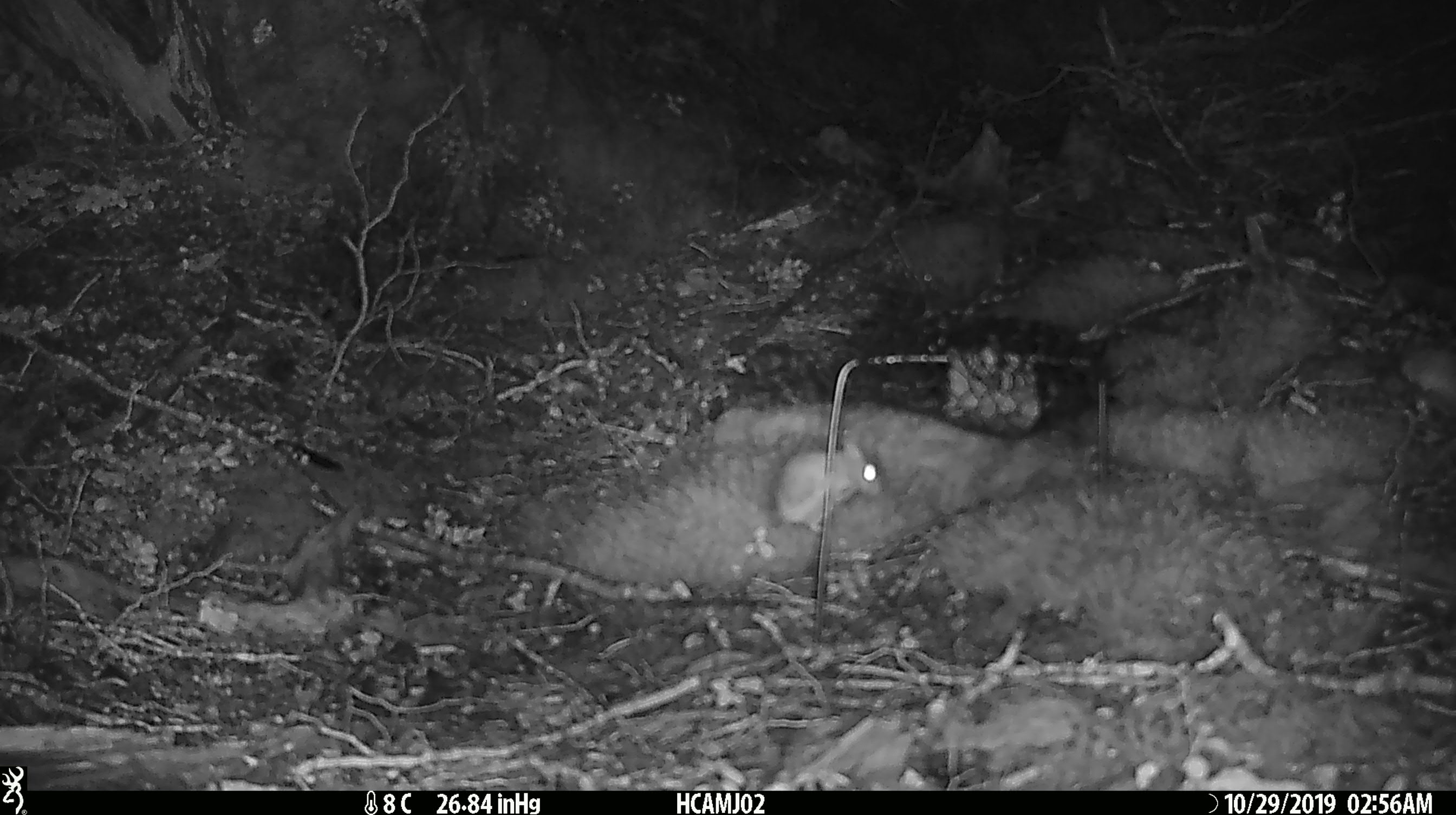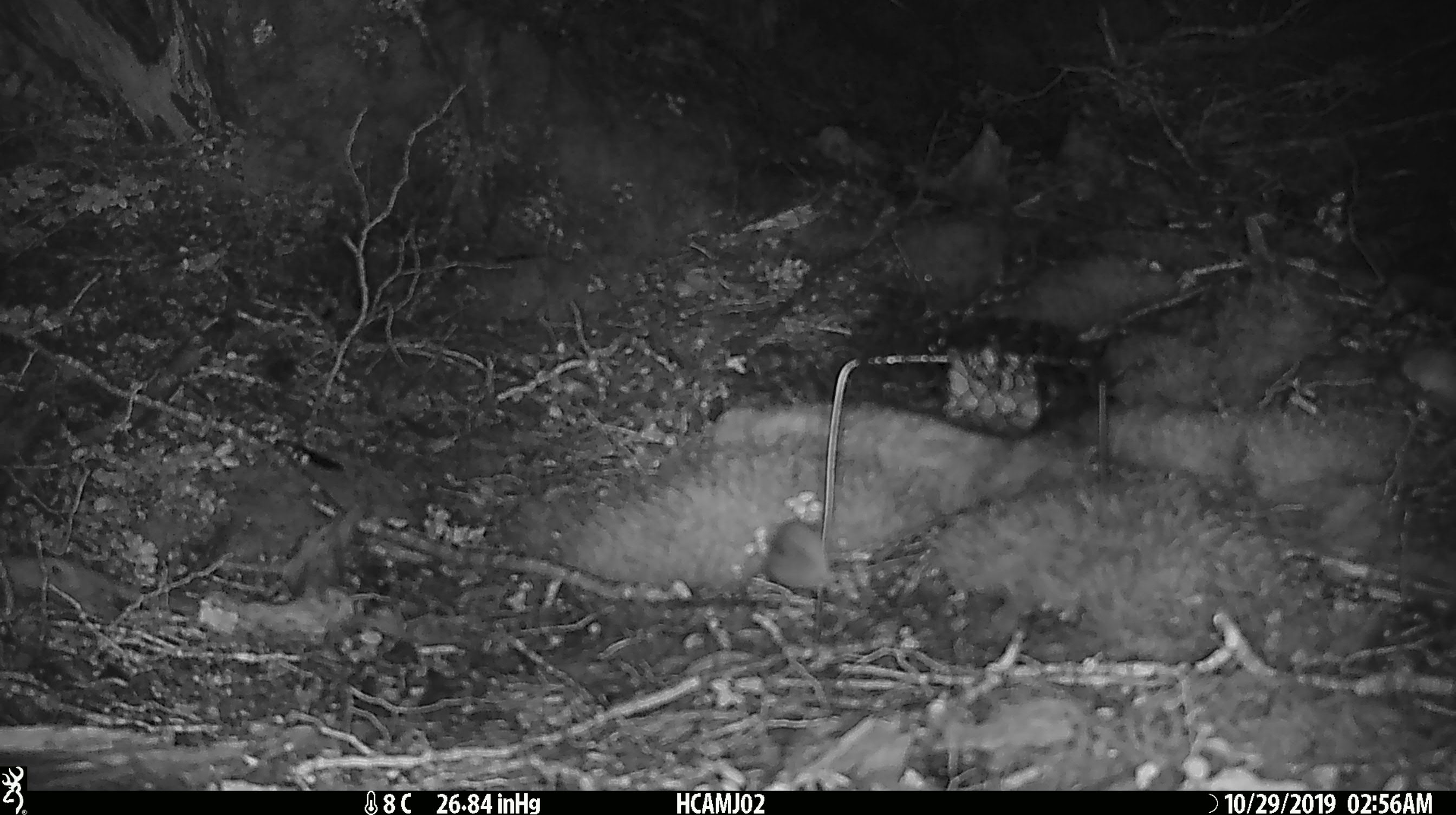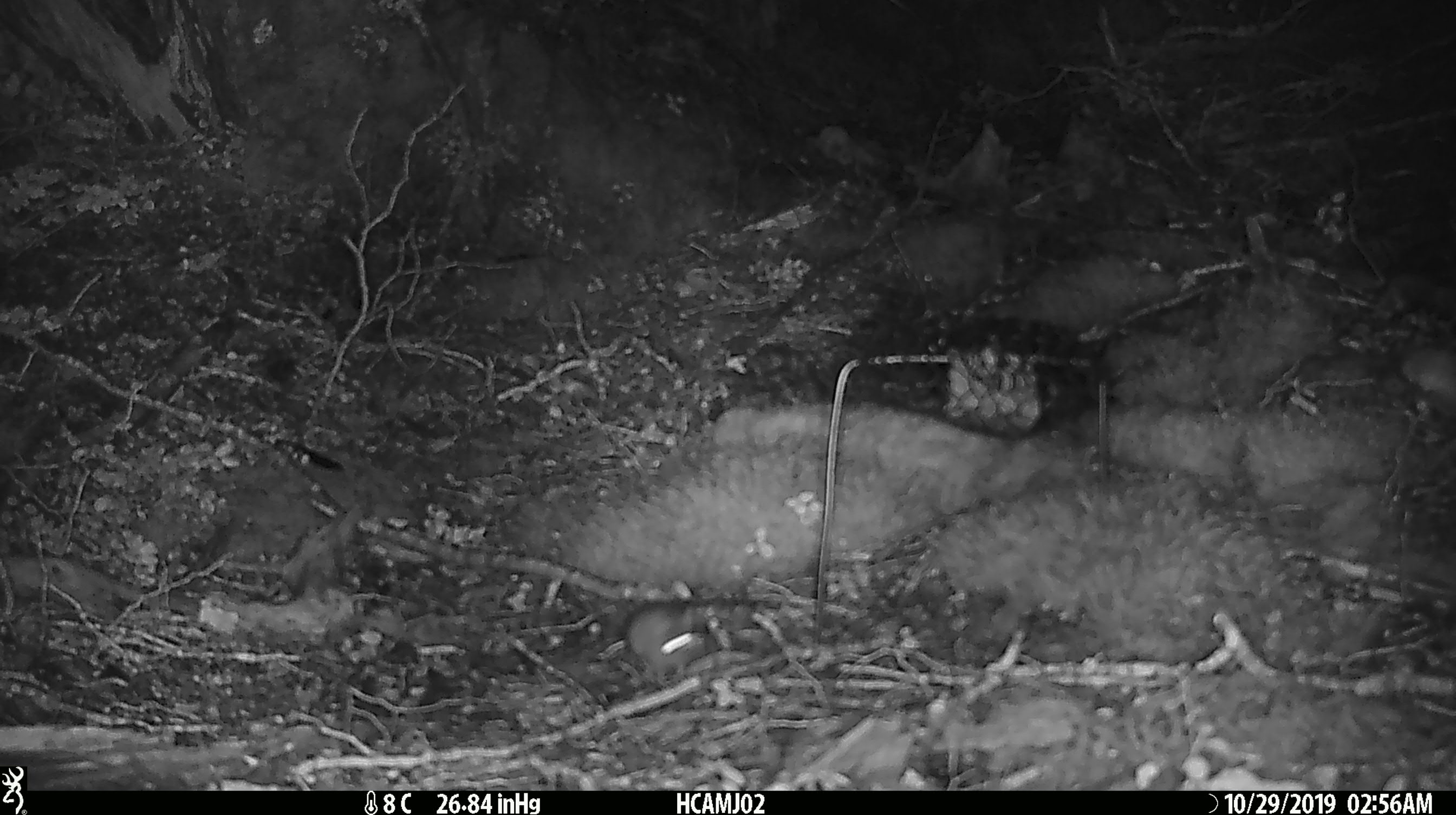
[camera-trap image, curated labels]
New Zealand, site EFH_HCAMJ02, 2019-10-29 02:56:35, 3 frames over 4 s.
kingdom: Animalia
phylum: Chordata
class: Mammalia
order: Rodentia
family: Muridae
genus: Mus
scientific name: Mus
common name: mouse